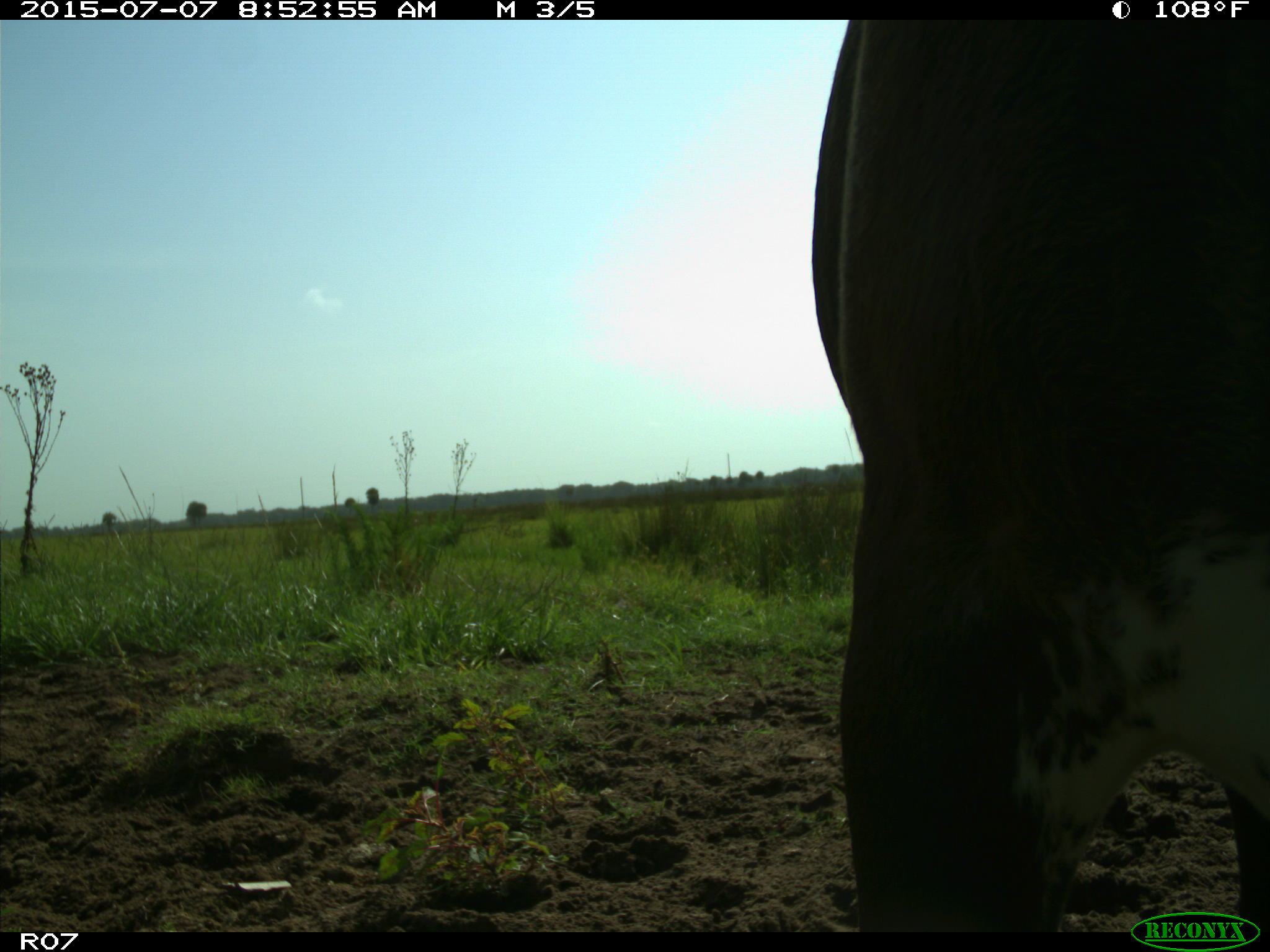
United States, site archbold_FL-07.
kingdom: Animalia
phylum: Chordata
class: Mammalia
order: Artiodactyla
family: Bovidae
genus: Bos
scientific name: Bos taurus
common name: domestic cow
Bos taurus (domestic cow).